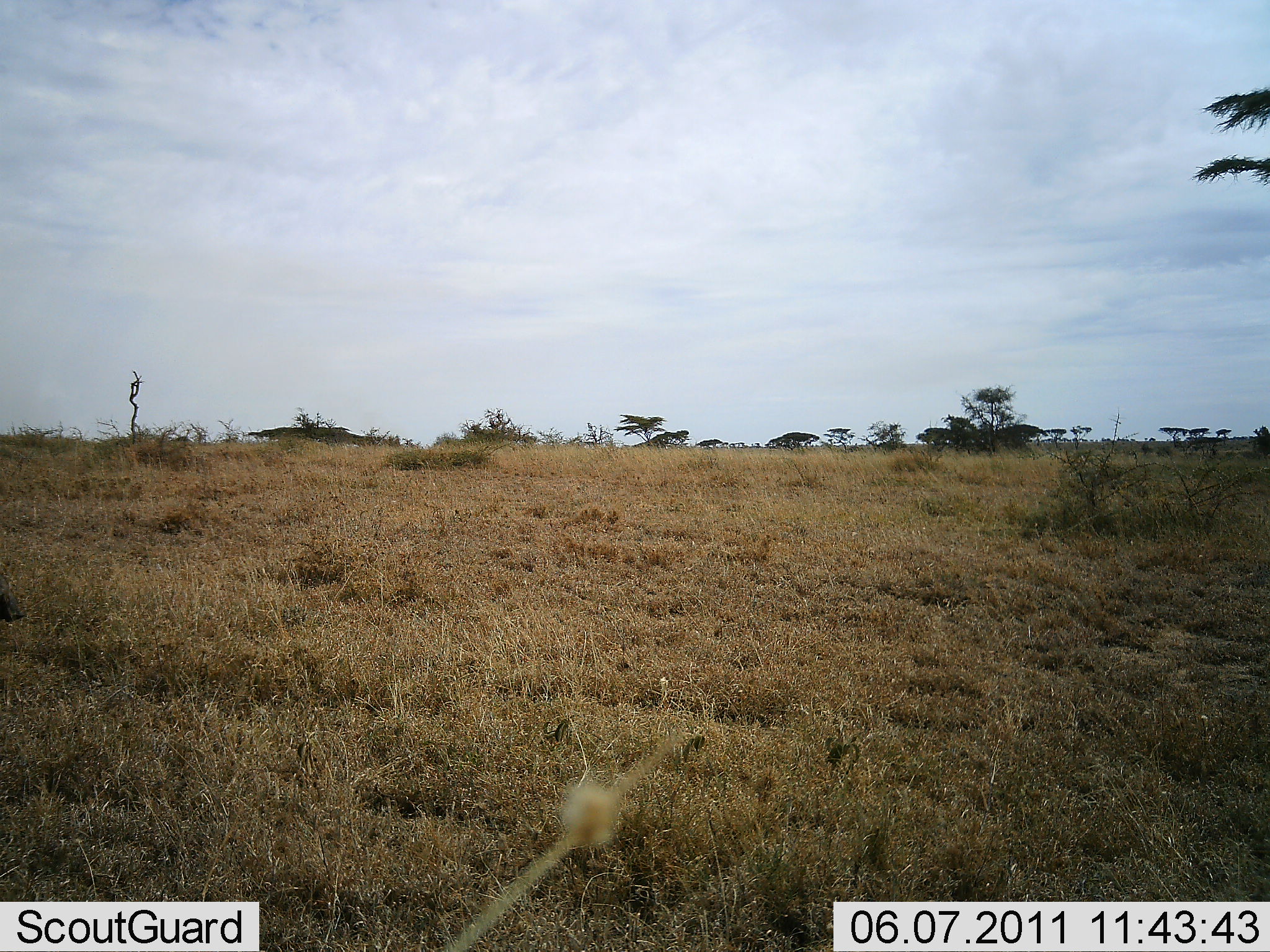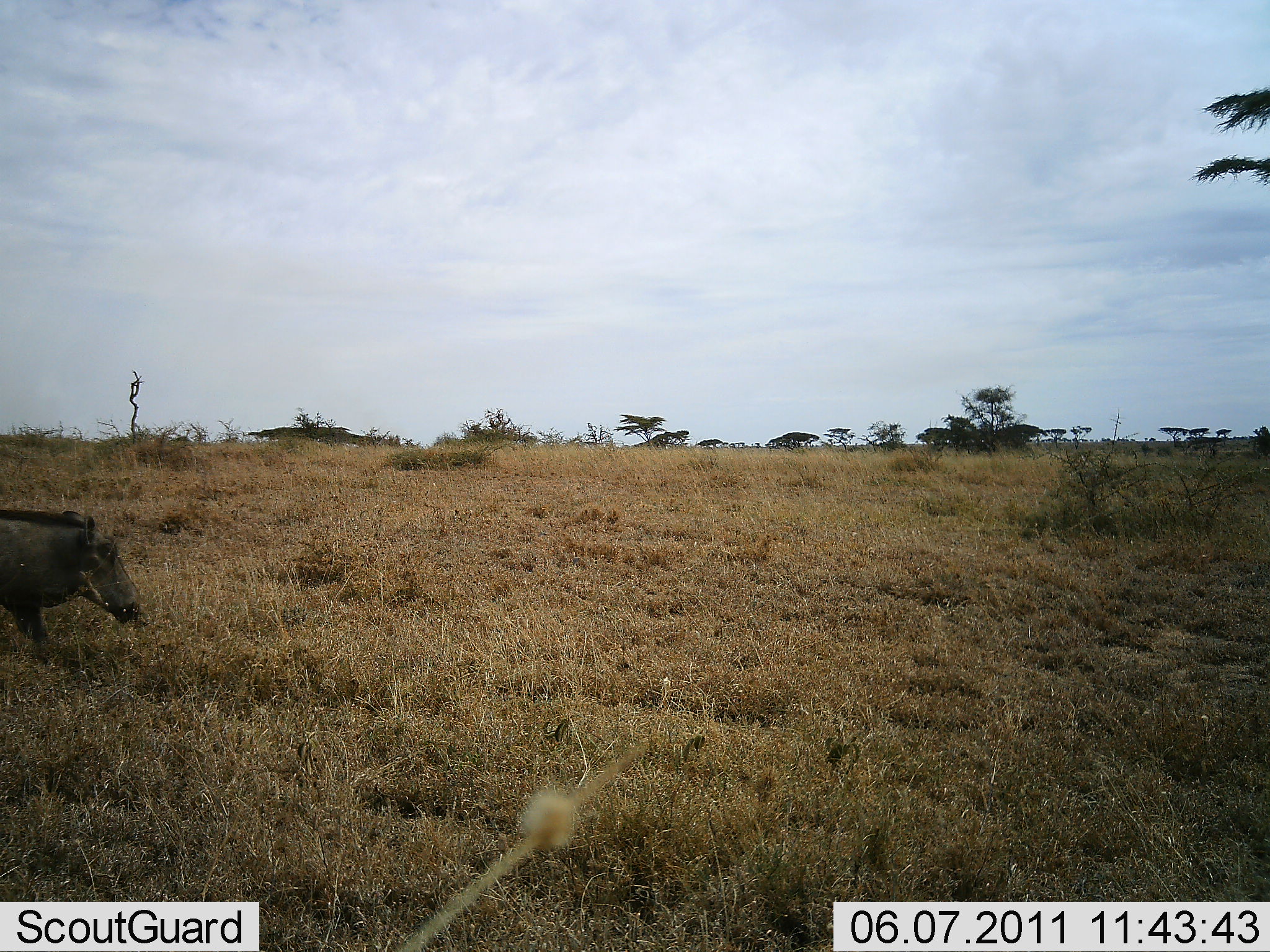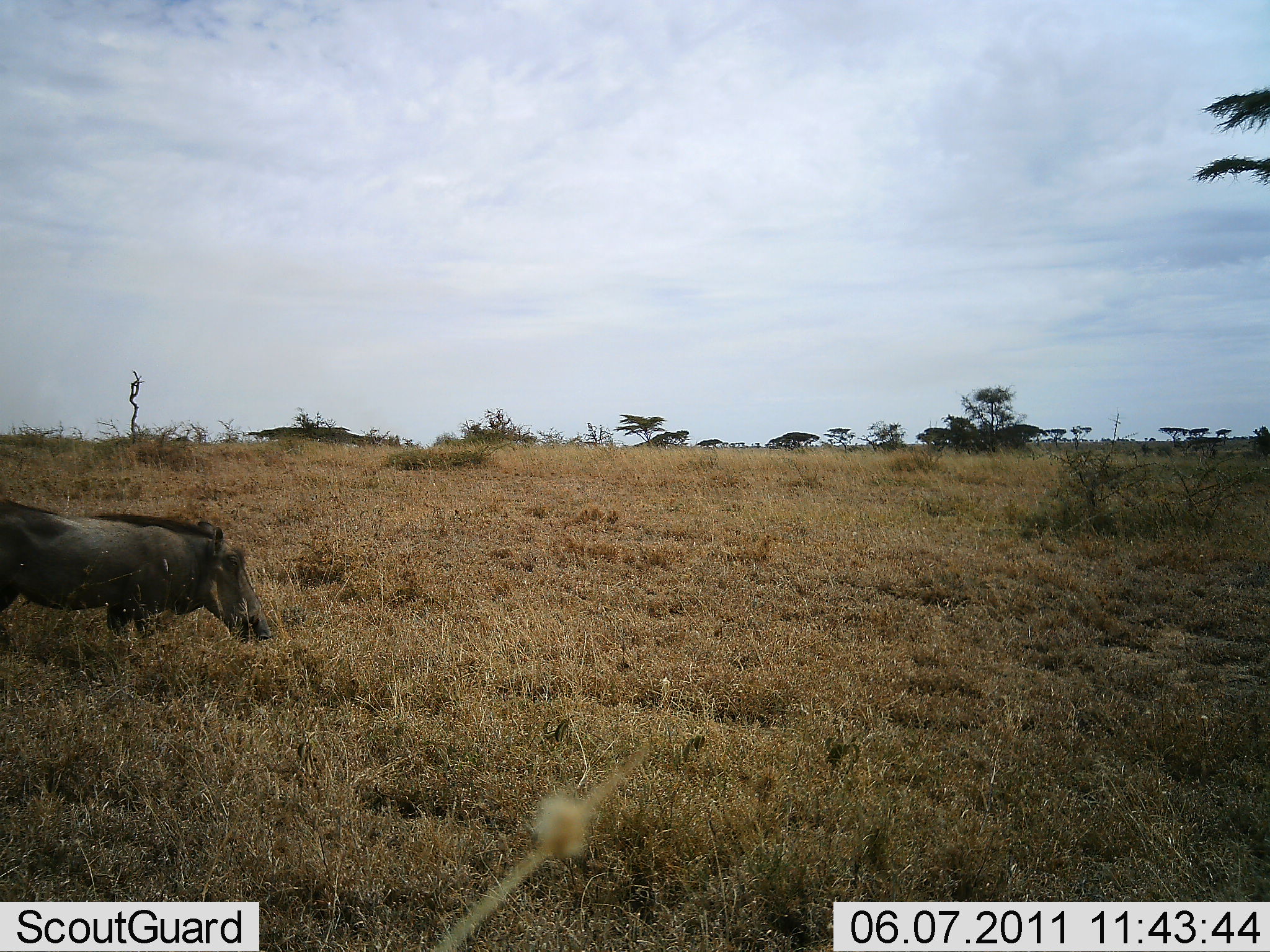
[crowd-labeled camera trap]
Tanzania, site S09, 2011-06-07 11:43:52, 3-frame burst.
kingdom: Animalia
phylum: Chordata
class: Mammalia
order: Artiodactyla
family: Suidae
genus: Phacochoerus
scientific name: Phacochoerus africanus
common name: warthog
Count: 1.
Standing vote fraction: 9%.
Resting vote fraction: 0%.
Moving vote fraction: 91%.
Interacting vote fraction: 0%.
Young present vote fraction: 0%.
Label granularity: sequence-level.